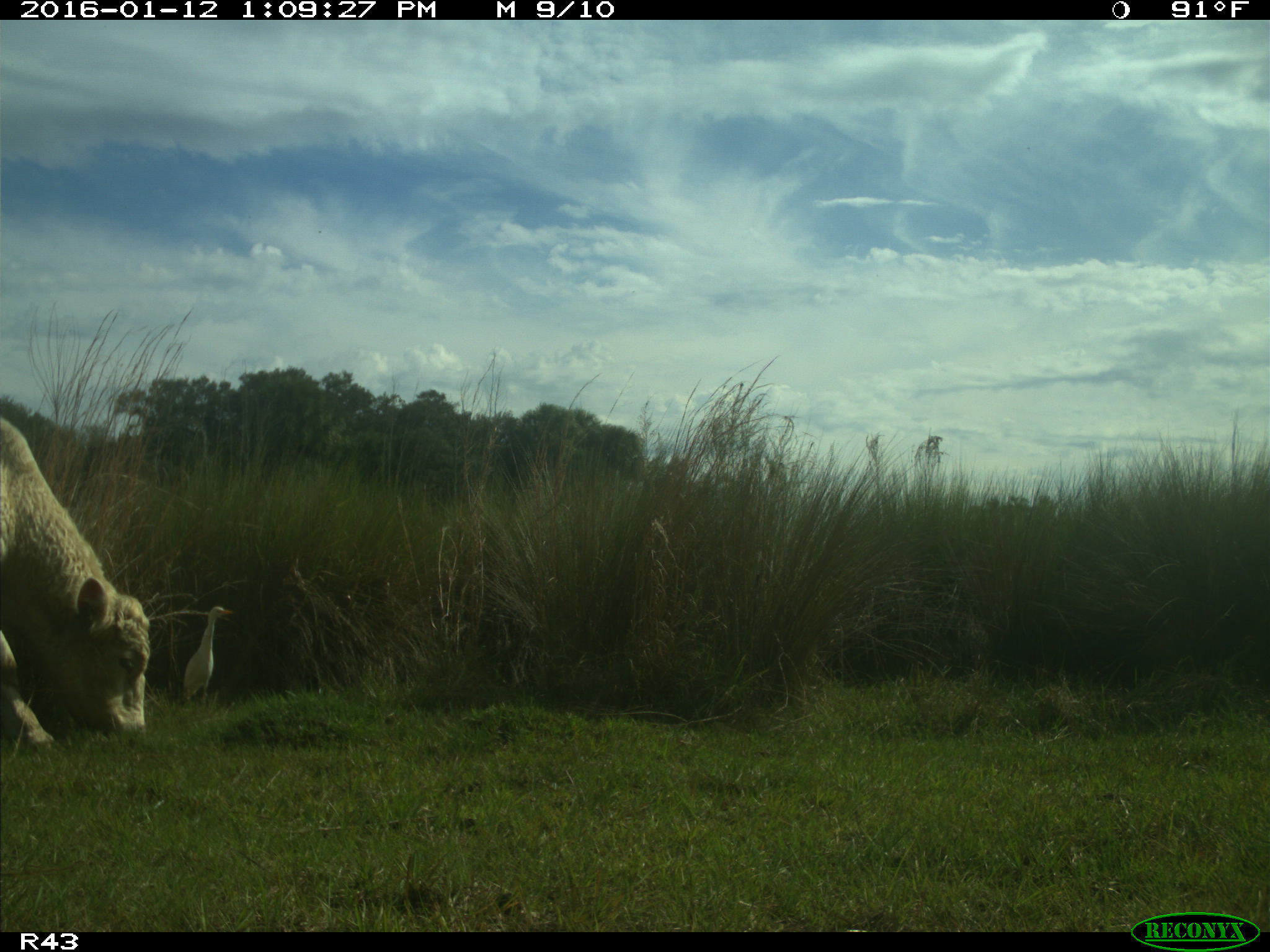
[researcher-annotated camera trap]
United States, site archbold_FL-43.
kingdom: Animalia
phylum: Chordata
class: Mammalia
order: Artiodactyla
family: Bovidae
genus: Bos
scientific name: Bos taurus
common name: domestic cow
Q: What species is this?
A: Bos taurus (domestic cow).